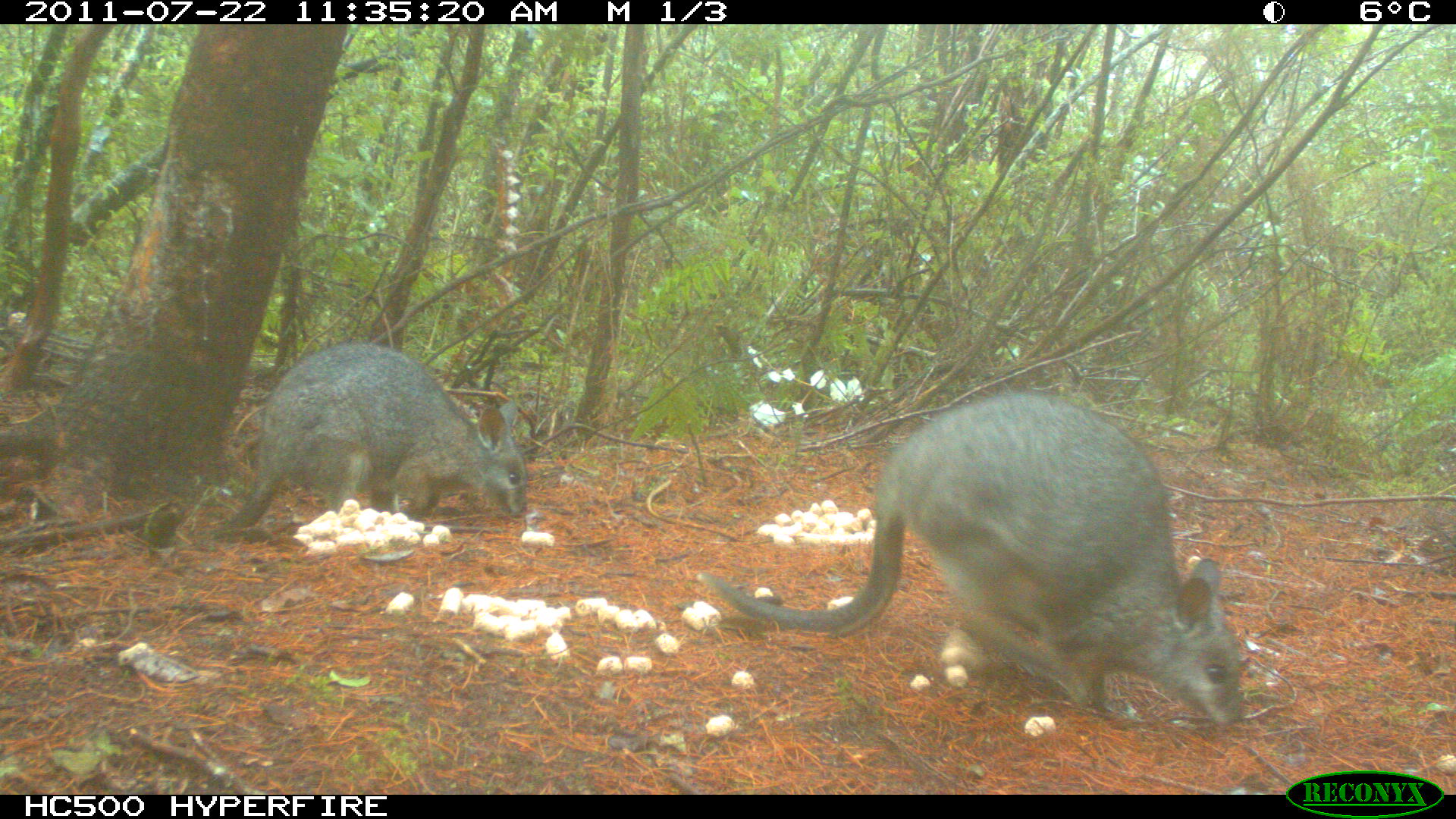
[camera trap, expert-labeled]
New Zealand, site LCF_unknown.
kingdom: Animalia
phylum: Chordata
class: Mammalia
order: Diprotodontia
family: Macropodidae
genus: Notamacropus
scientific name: Notamacropus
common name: wallaby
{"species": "wallaby (Notamacropus)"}